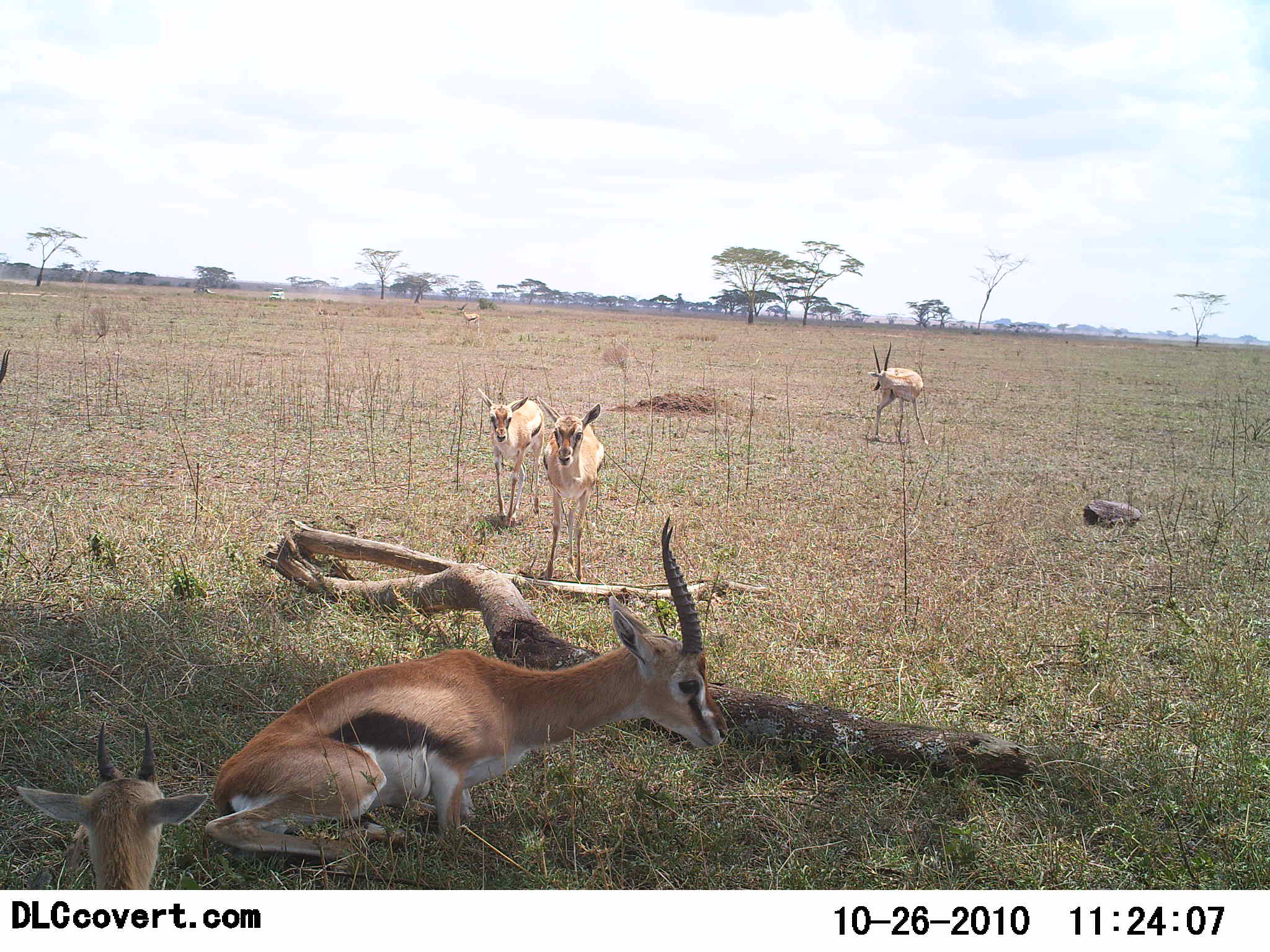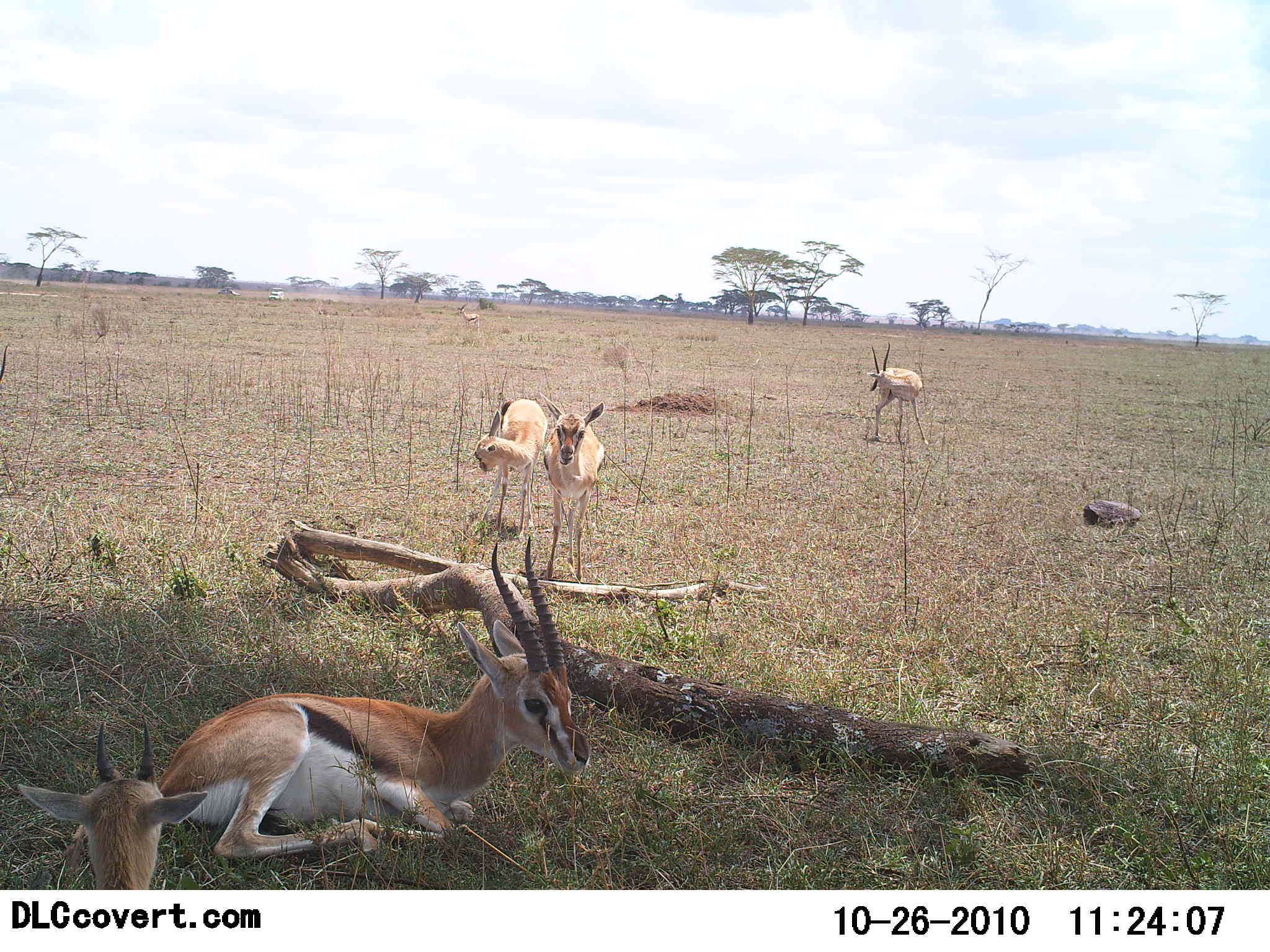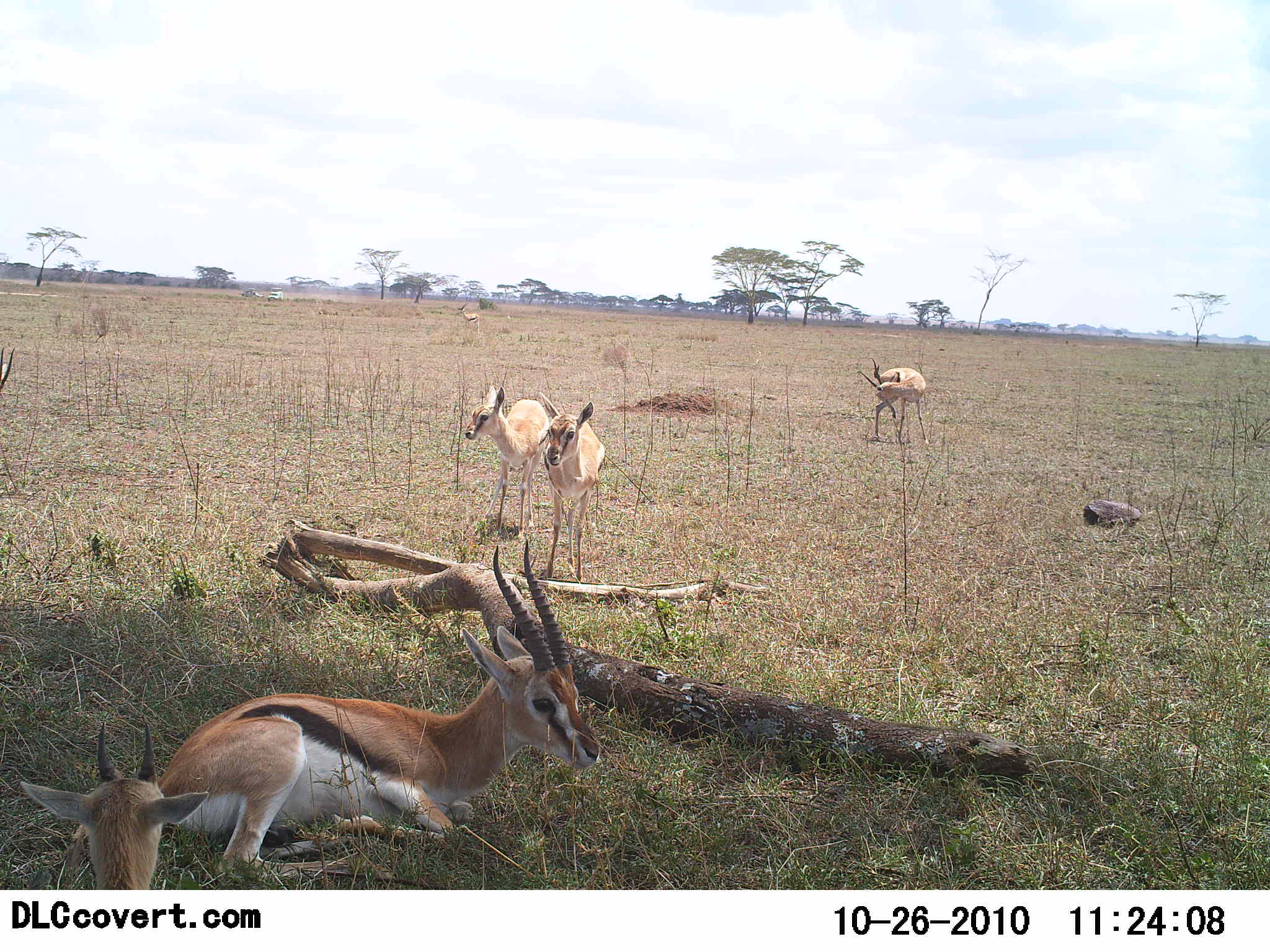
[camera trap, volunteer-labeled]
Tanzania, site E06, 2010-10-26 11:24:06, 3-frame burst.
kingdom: Animalia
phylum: Chordata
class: Mammalia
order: Artiodactyla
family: Bovidae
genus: Eudorcas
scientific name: Eudorcas thomsonii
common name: thomson's gazelle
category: gazellethomsons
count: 5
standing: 91%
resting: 100%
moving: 23%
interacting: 0%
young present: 9%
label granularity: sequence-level